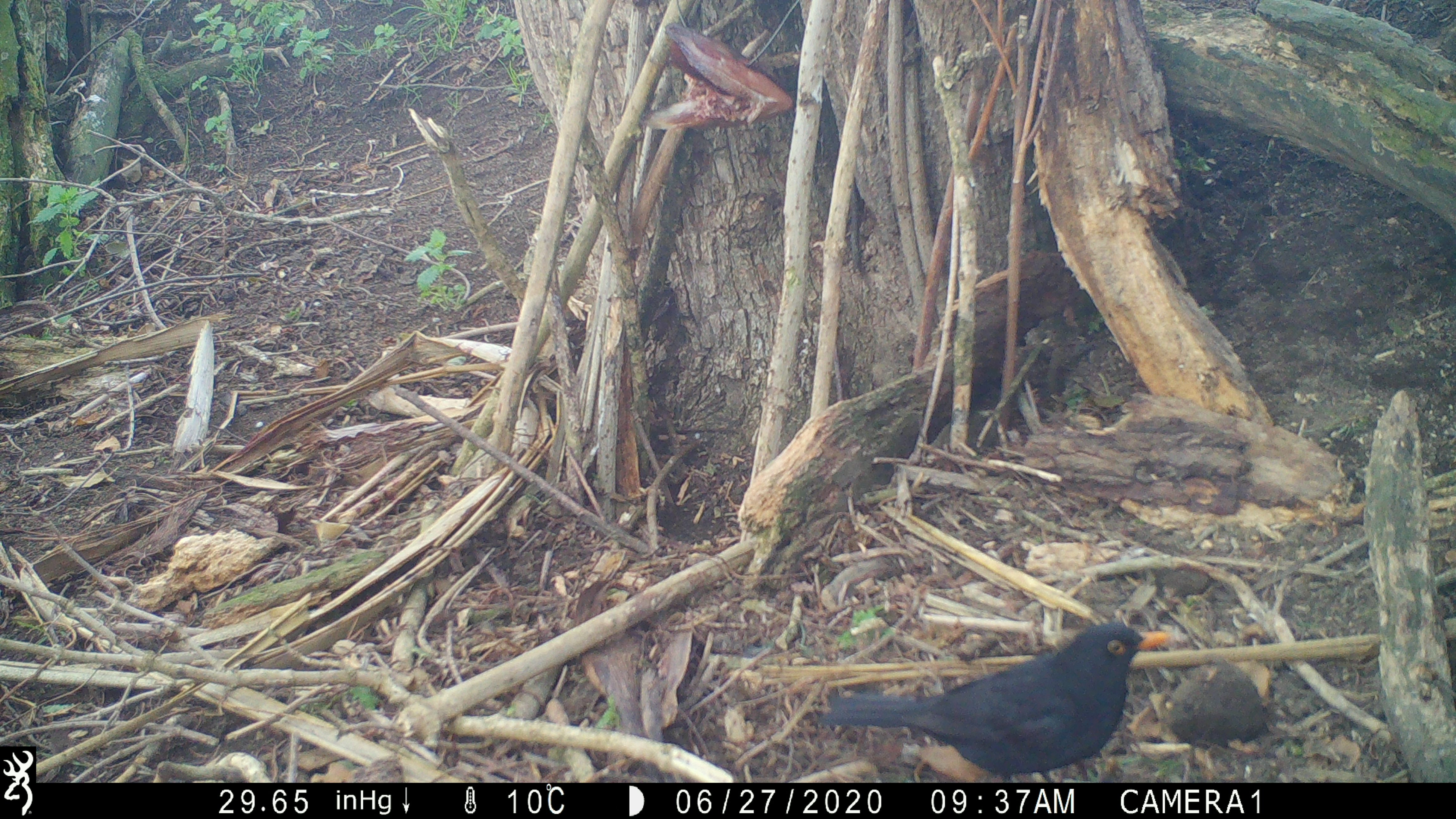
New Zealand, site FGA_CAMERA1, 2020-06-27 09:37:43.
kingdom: Animalia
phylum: Chordata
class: Aves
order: Passeriformes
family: Turdidae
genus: Turdus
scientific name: Turdus merula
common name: eurasian blackbird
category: blackbird